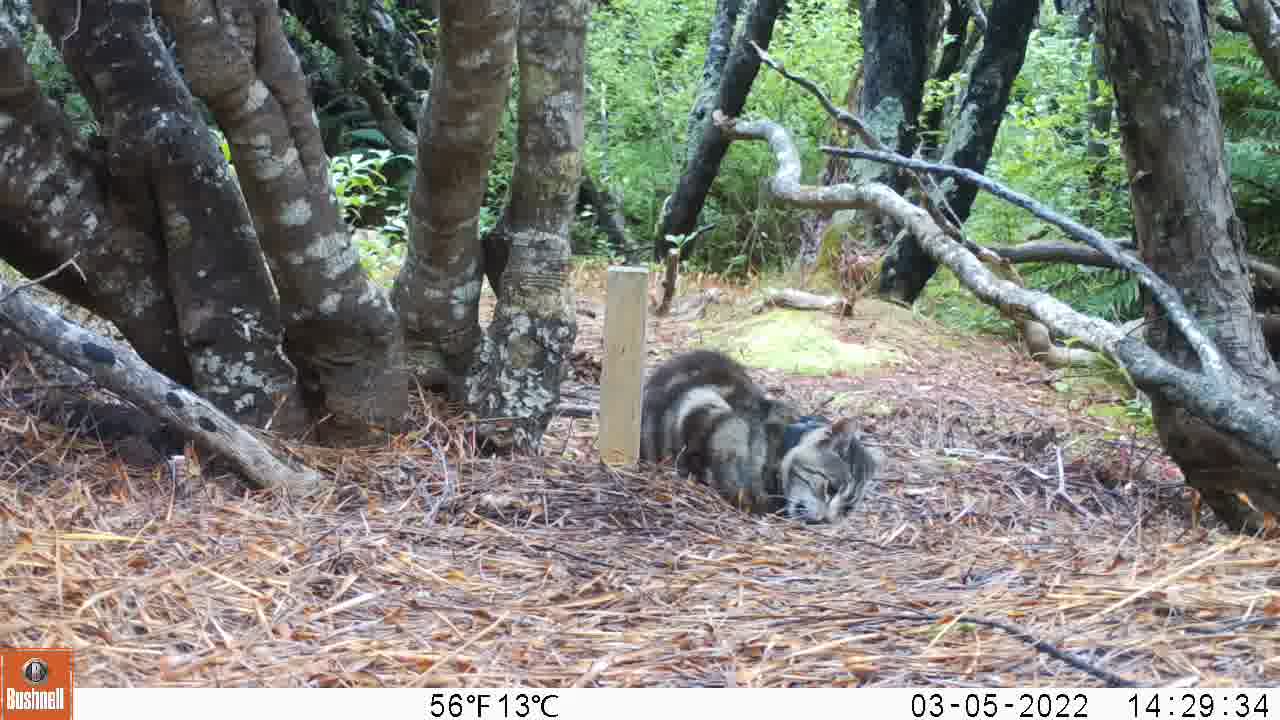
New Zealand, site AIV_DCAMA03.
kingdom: Animalia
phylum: Chordata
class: Mammalia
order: Carnivora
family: Felidae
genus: Felis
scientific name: Felis catus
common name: domestic cat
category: cat